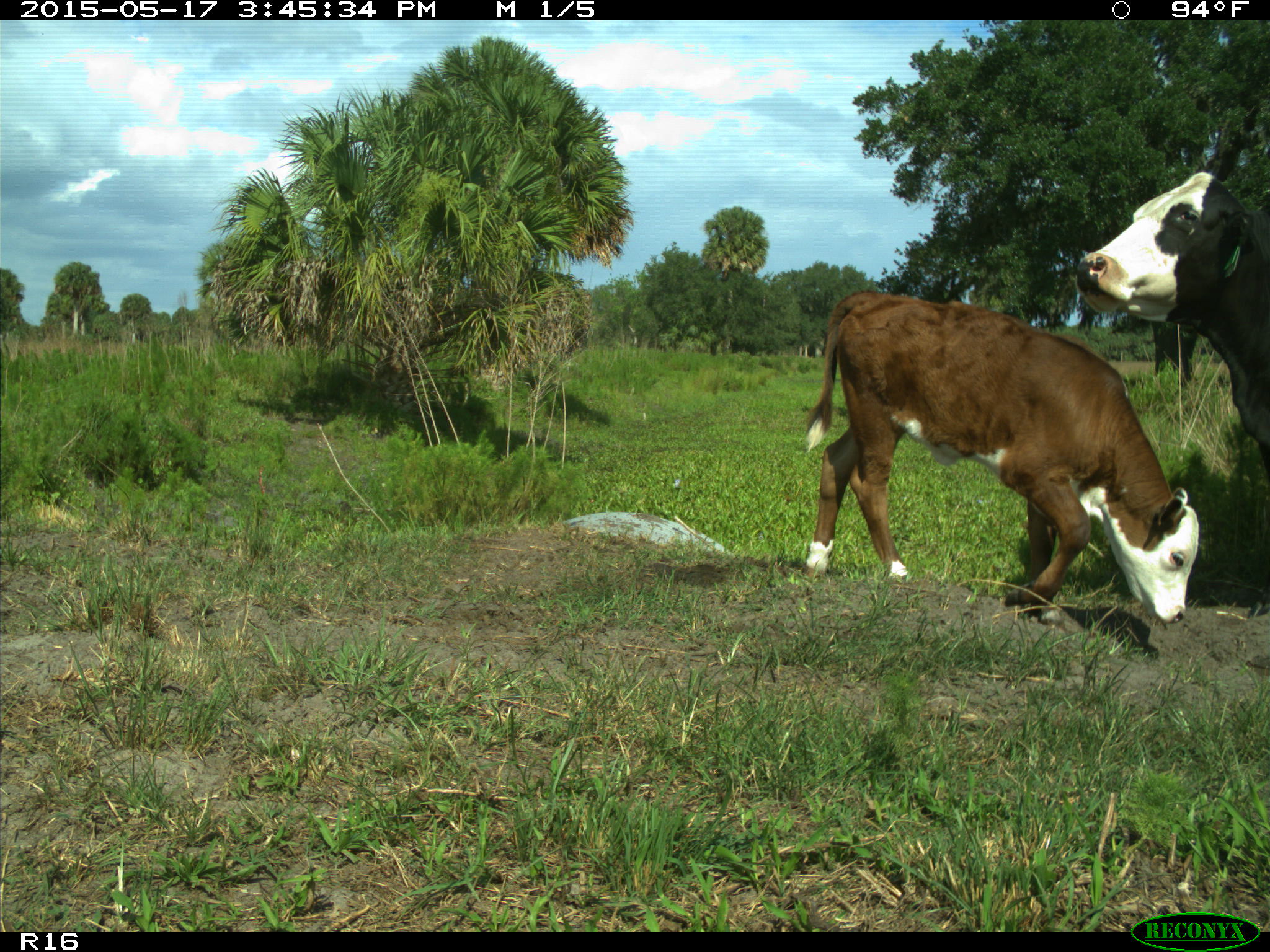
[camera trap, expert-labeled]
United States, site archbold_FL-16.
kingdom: Animalia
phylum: Chordata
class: Mammalia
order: Artiodactyla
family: Bovidae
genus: Bos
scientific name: Bos taurus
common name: domestic cow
Bos taurus (domestic cow).